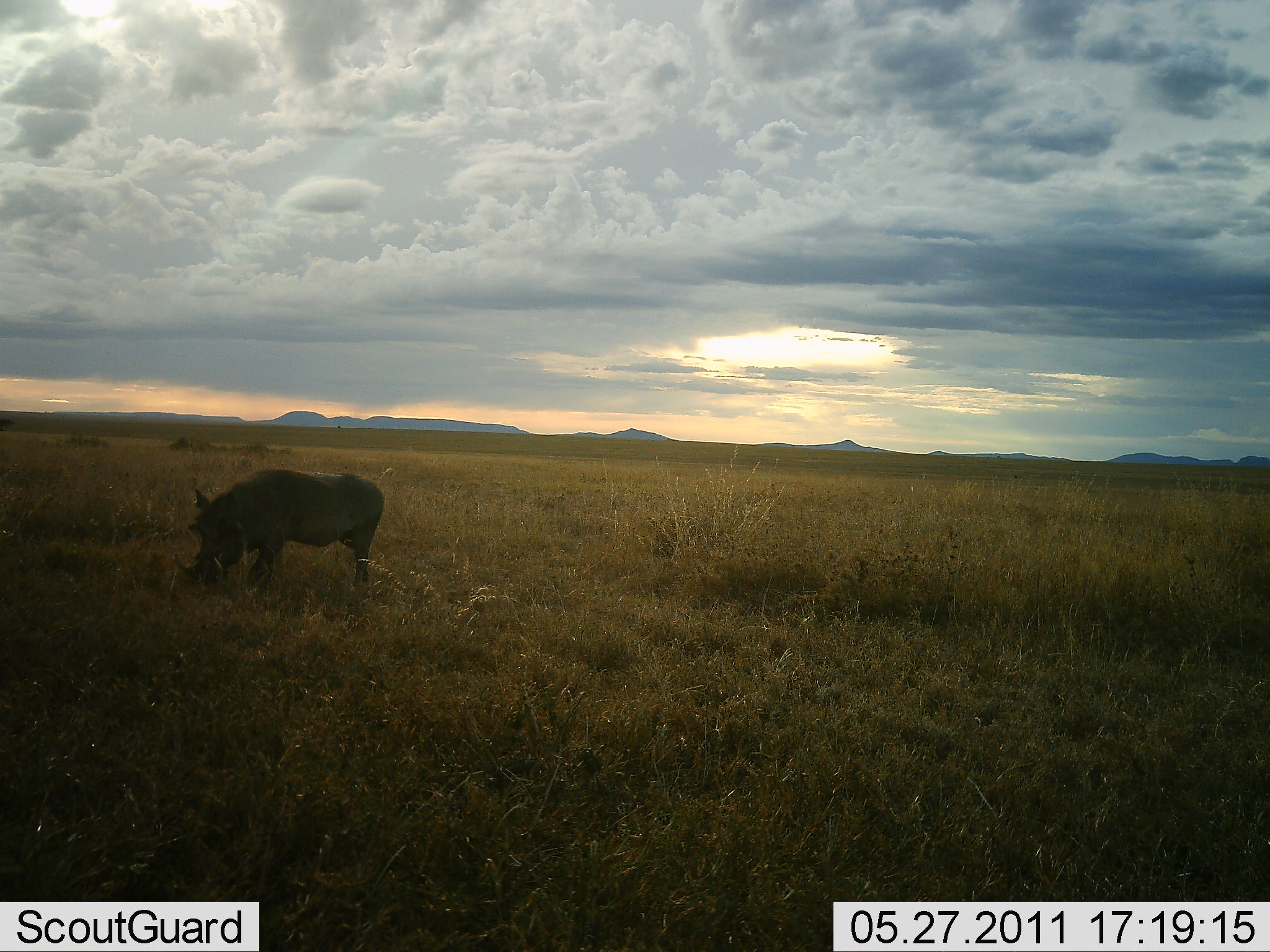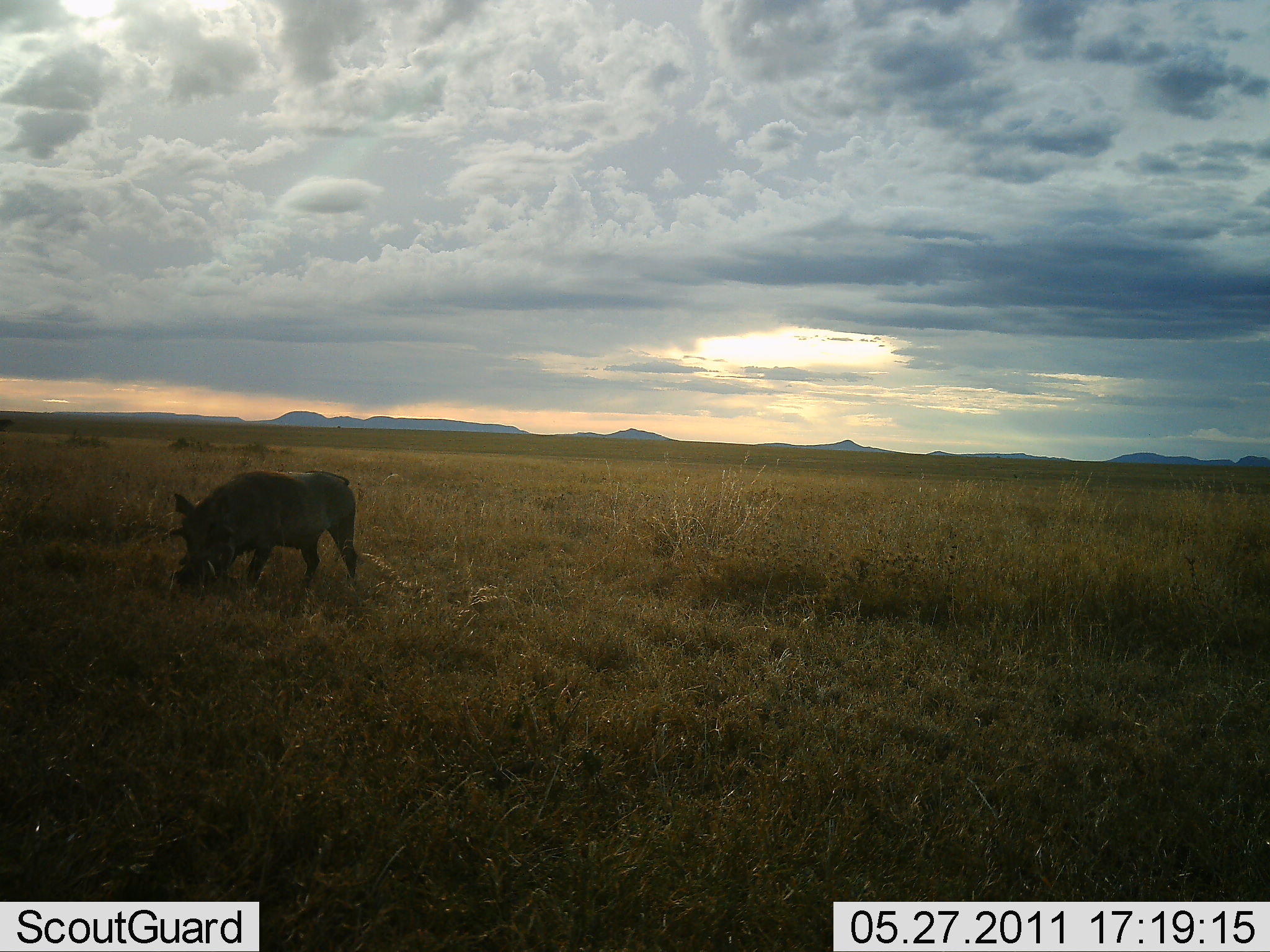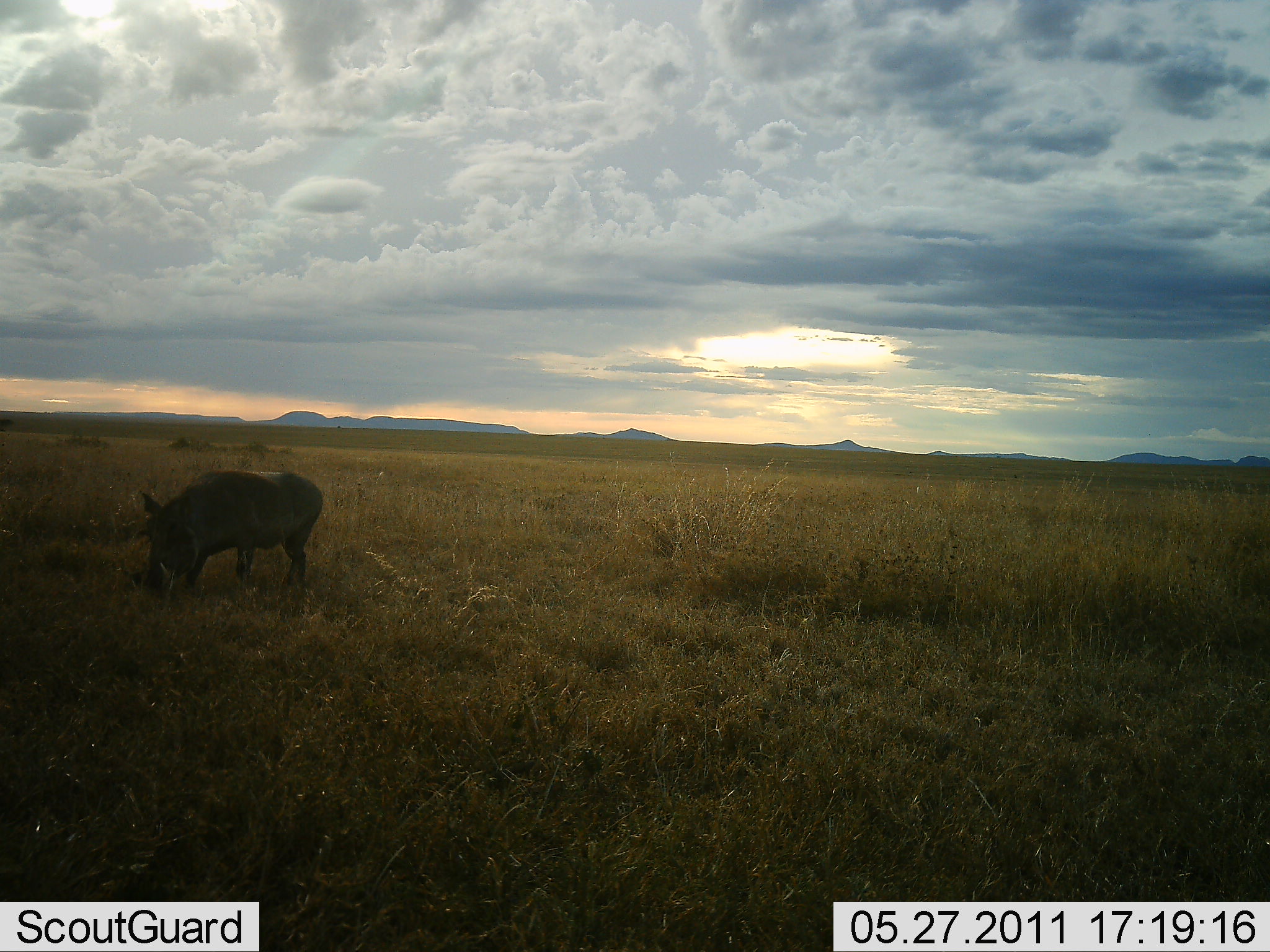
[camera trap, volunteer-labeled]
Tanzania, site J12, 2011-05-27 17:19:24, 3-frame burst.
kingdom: Animalia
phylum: Chordata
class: Mammalia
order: Artiodactyla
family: Suidae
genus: Phacochoerus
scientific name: Phacochoerus africanus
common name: warthog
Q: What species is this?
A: Warthog (Phacochoerus africanus).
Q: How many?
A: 1.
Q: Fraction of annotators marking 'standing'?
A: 23%.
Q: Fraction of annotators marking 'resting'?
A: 0%.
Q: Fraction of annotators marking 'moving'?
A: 15%.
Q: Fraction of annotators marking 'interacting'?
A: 0%.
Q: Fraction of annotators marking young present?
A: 0%.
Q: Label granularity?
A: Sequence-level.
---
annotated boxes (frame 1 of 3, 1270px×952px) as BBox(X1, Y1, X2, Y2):
animal: BBox(175, 469, 384, 596)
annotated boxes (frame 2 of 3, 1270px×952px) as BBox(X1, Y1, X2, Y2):
animal: BBox(166, 471, 359, 595)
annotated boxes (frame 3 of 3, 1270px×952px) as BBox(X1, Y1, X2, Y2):
animal: BBox(136, 470, 323, 598)